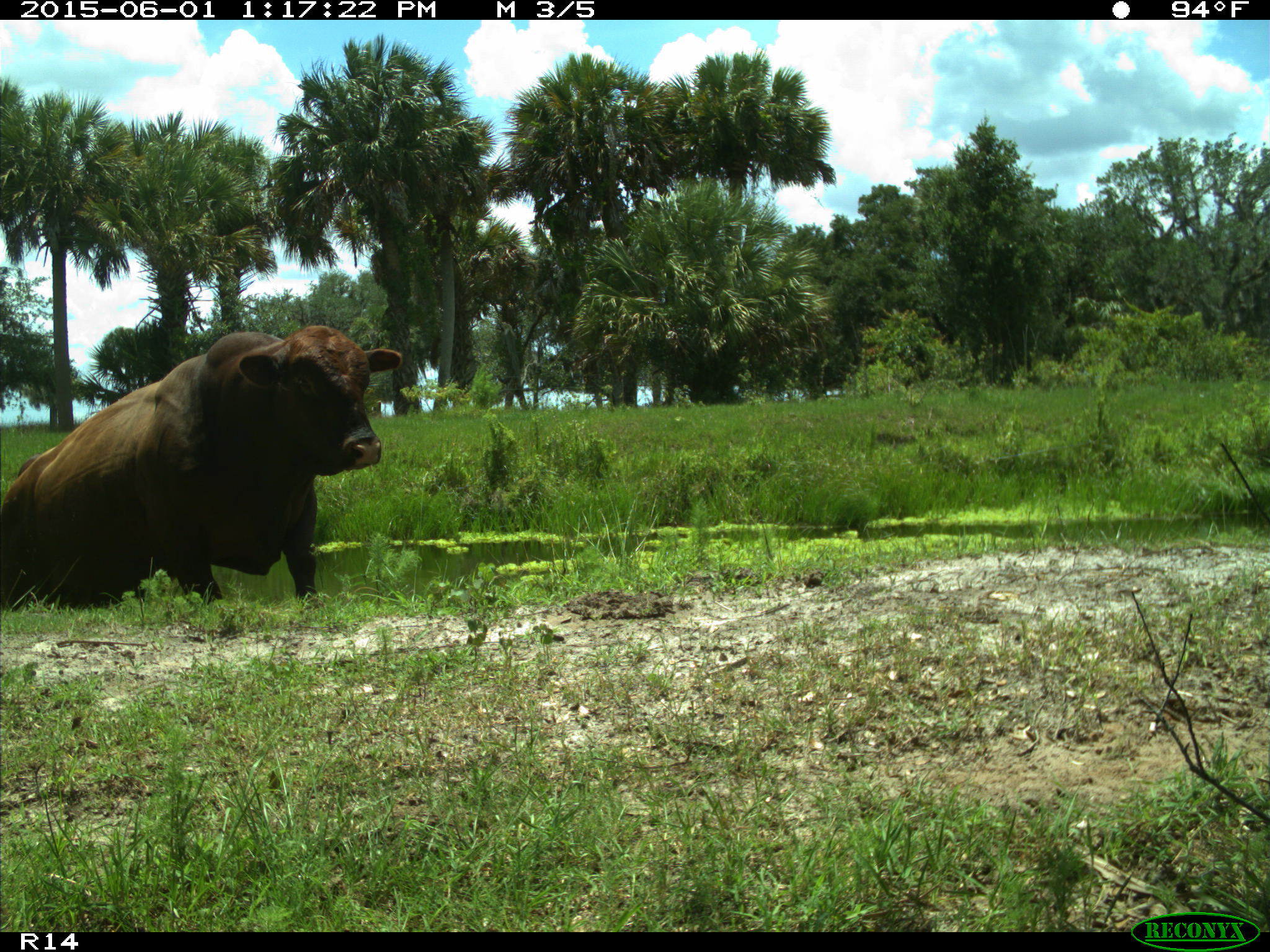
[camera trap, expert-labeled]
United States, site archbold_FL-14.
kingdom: Animalia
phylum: Chordata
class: Mammalia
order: Artiodactyla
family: Bovidae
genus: Bos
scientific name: Bos taurus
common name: domestic cow